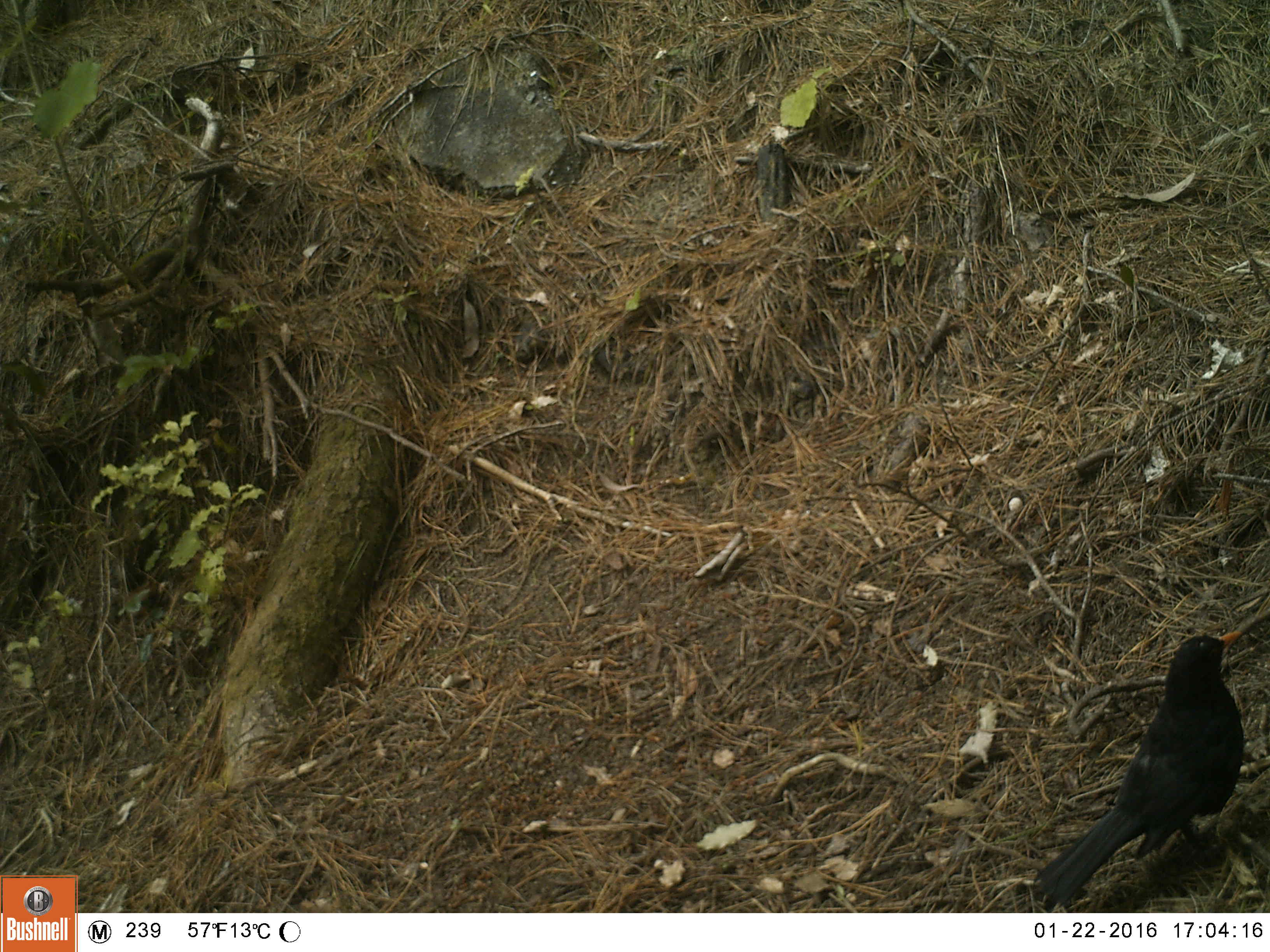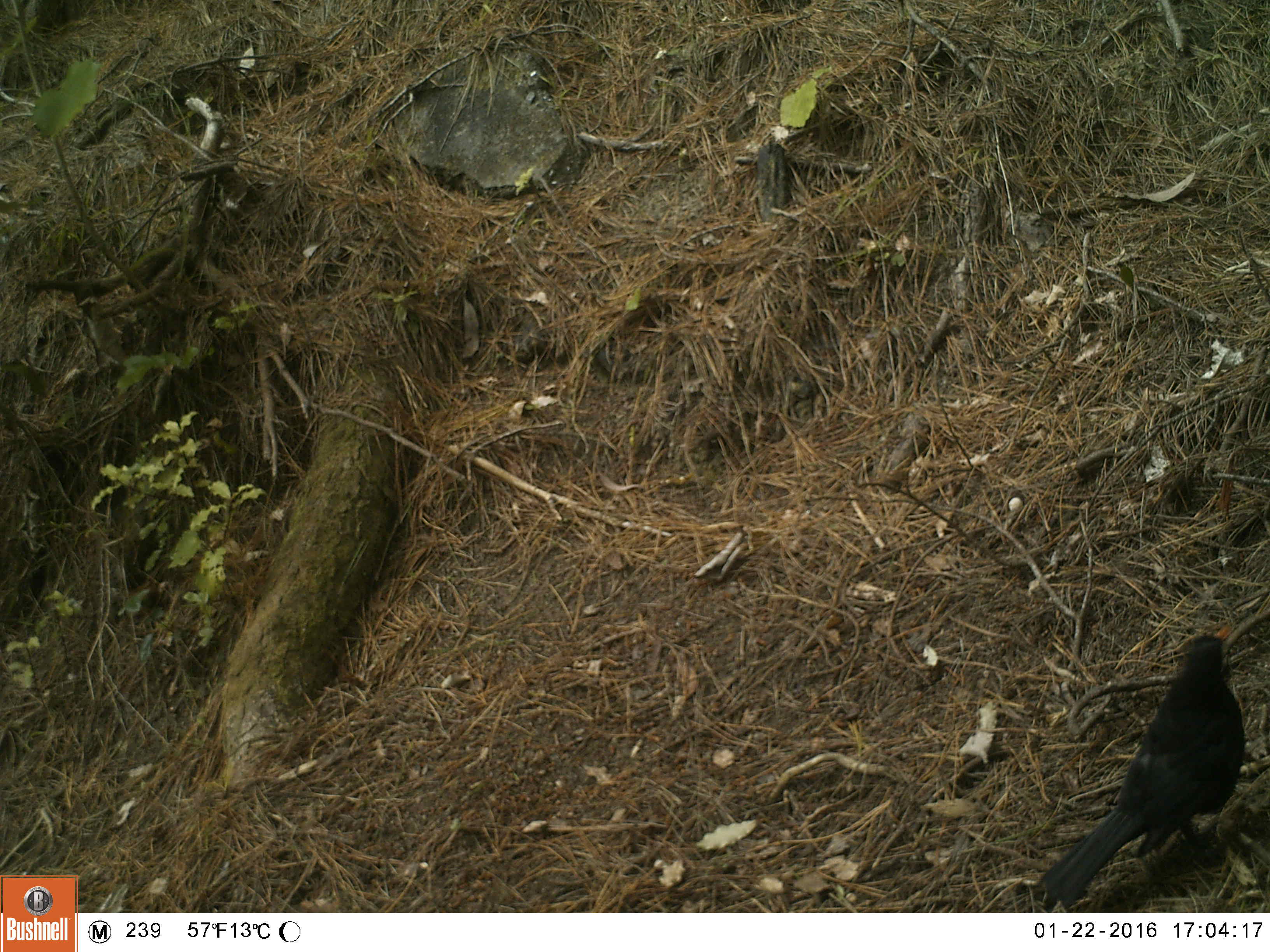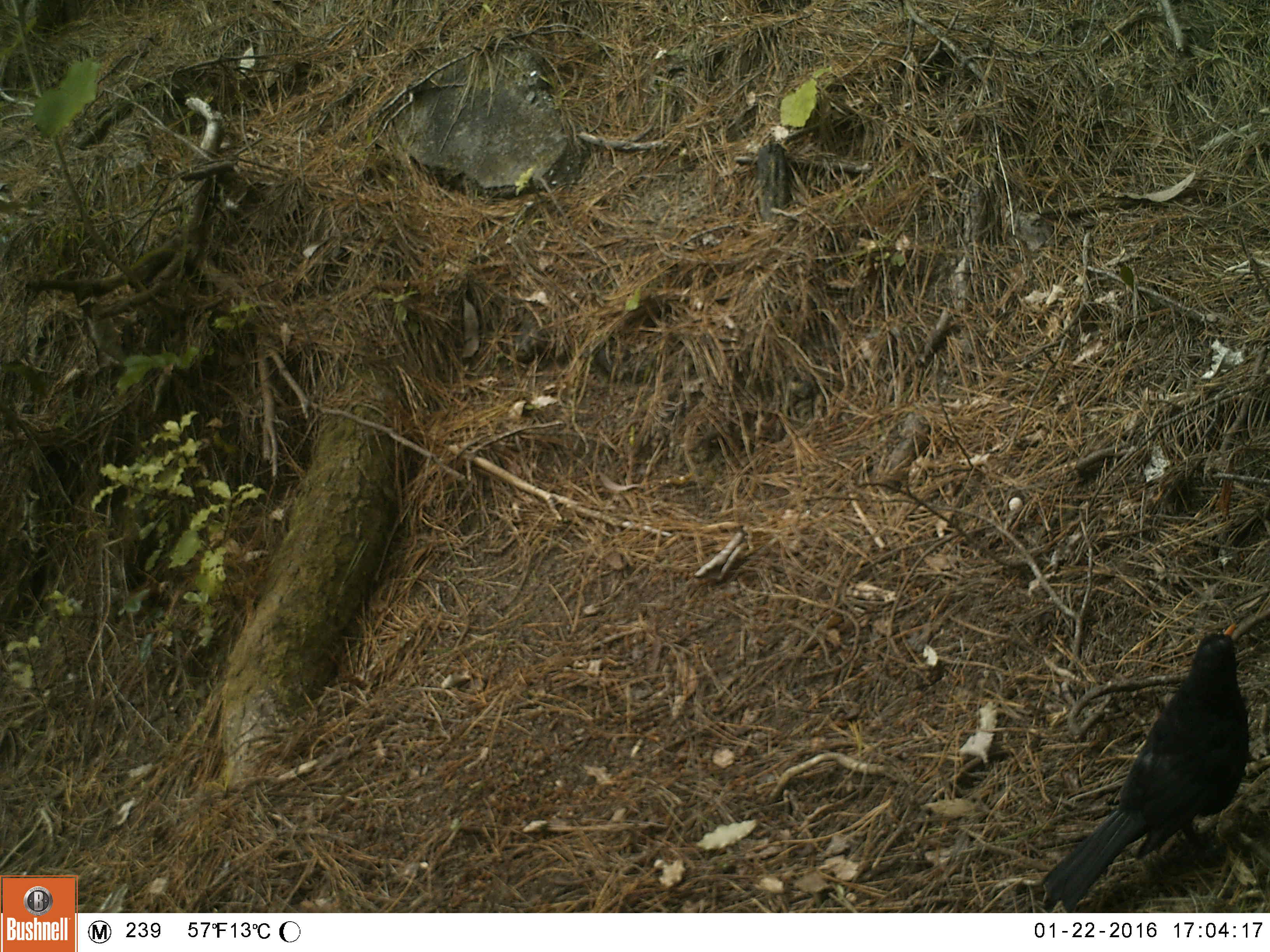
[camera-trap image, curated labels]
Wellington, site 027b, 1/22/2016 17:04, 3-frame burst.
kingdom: Animalia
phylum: Chordata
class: Aves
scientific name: Aves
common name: bird